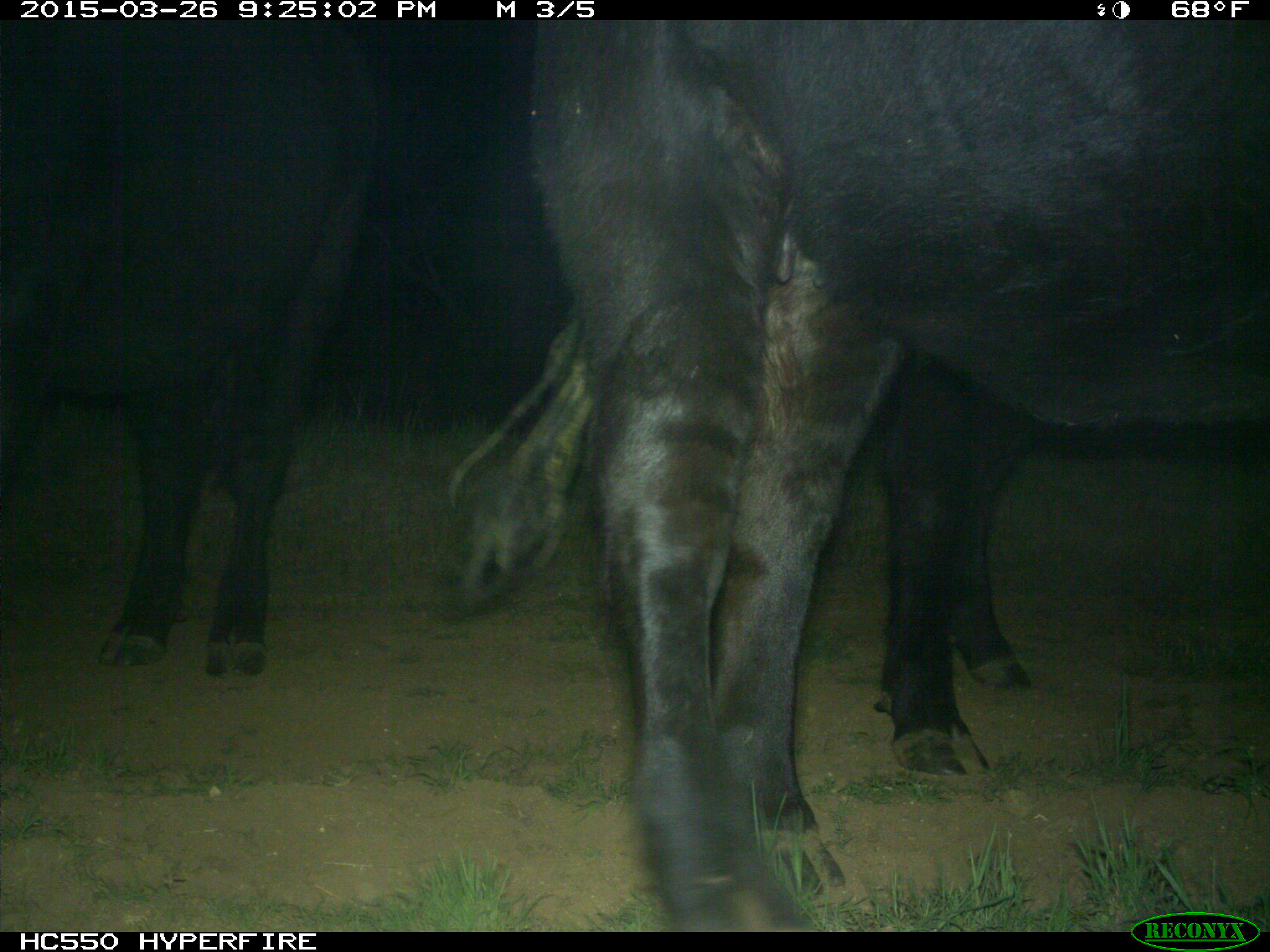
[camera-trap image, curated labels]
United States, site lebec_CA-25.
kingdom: Animalia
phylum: Chordata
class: Mammalia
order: Artiodactyla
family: Bovidae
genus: Bos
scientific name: Bos taurus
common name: domestic cow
Bos taurus (domestic cow).